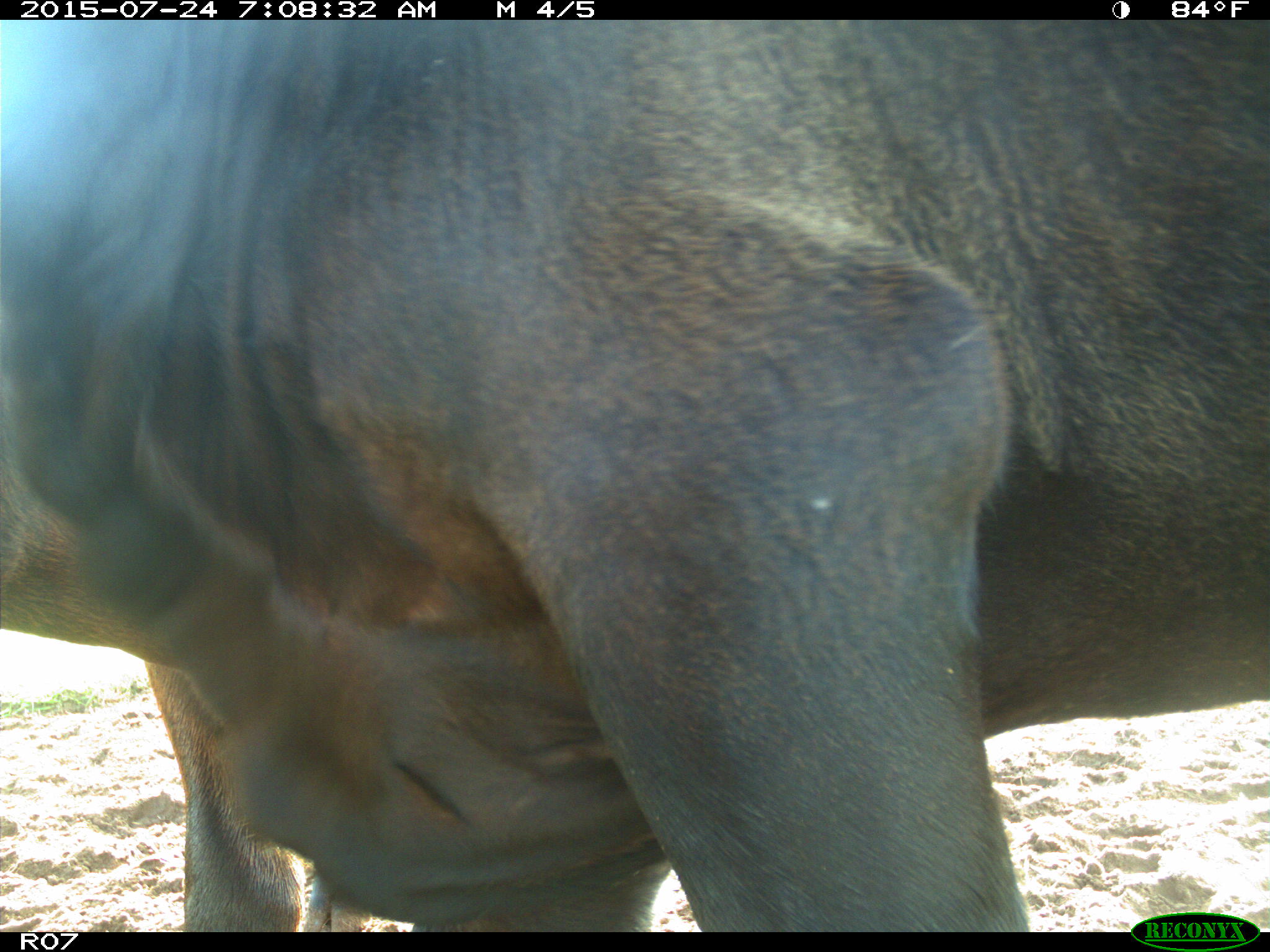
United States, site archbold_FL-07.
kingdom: Animalia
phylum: Chordata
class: Mammalia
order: Artiodactyla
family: Bovidae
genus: Bos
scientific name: Bos taurus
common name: domestic cow